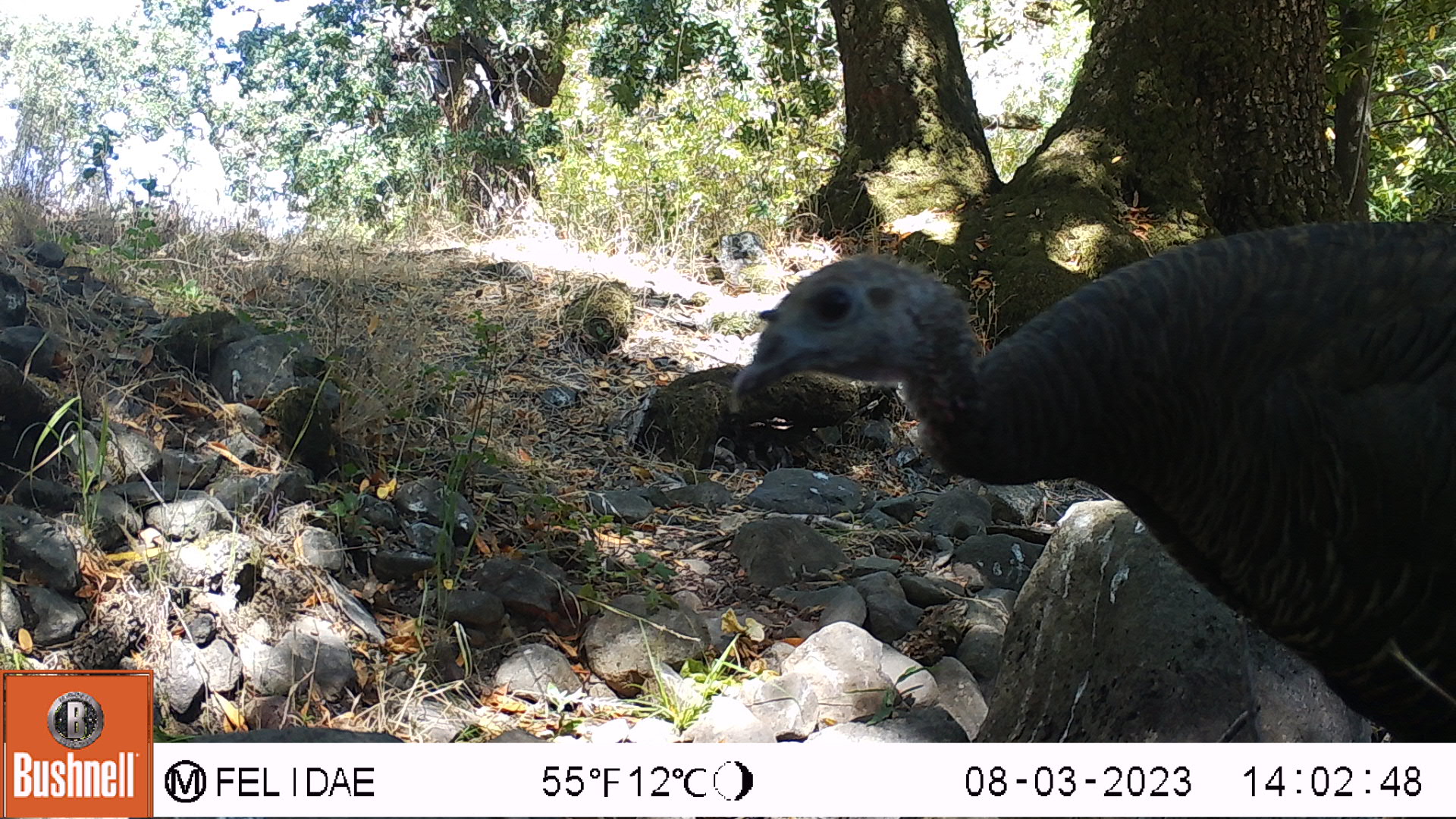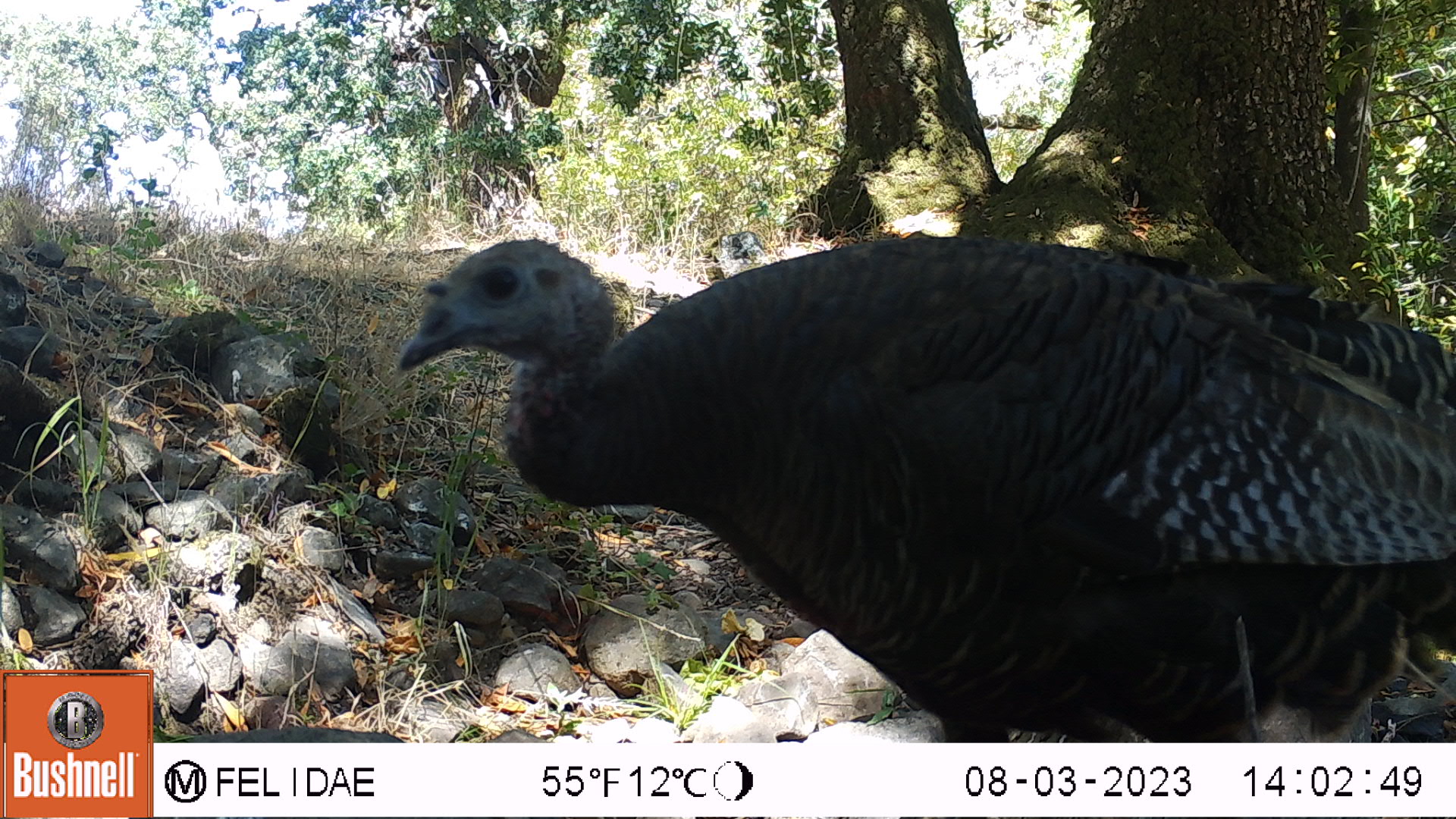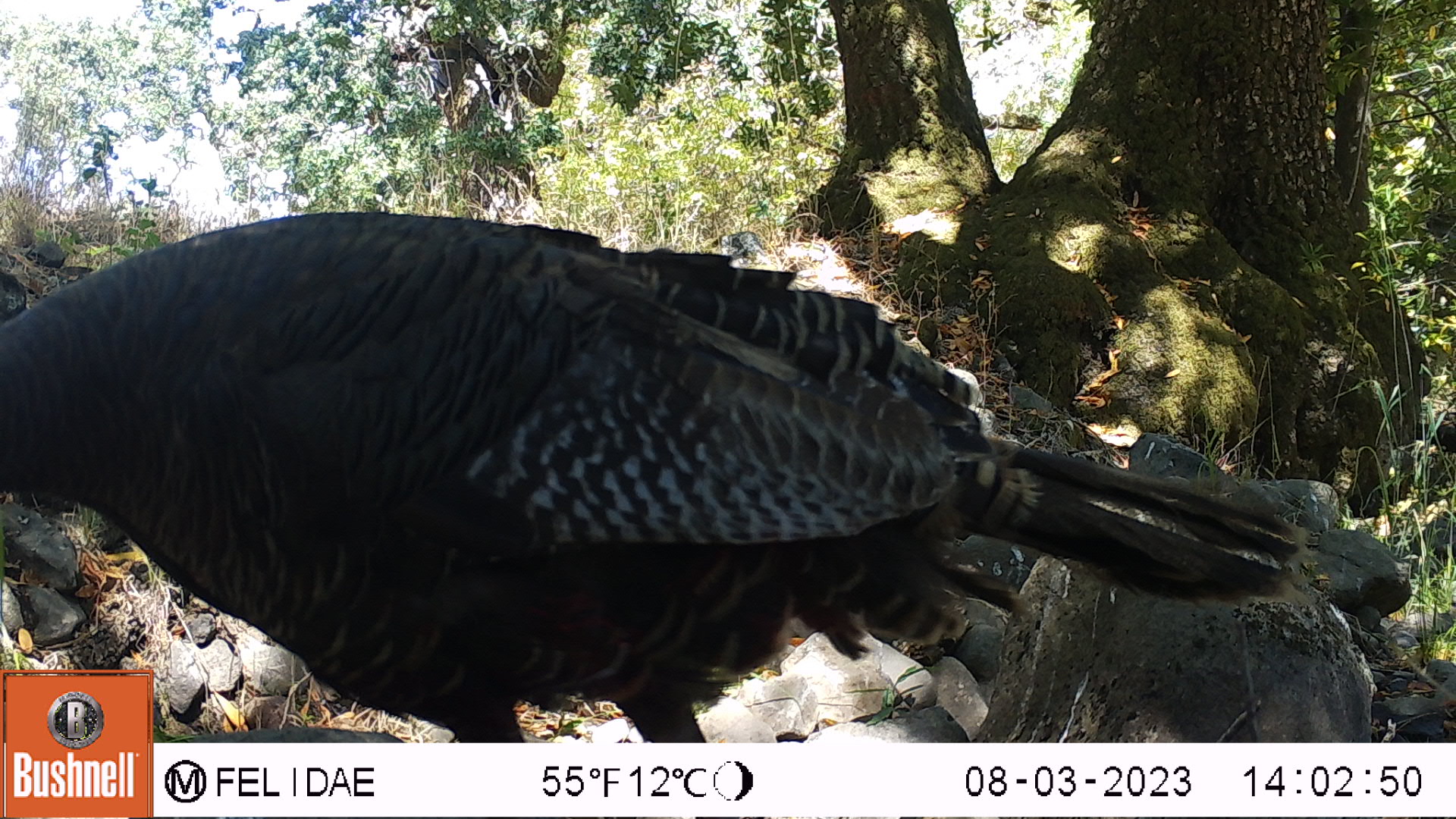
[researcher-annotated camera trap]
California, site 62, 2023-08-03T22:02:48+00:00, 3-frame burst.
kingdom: Animalia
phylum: Chordata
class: Aves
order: Galliformes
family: Phasianidae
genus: Meleagris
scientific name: Meleagris gallopavo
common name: turkey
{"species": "turkey (Meleagris gallopavo)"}